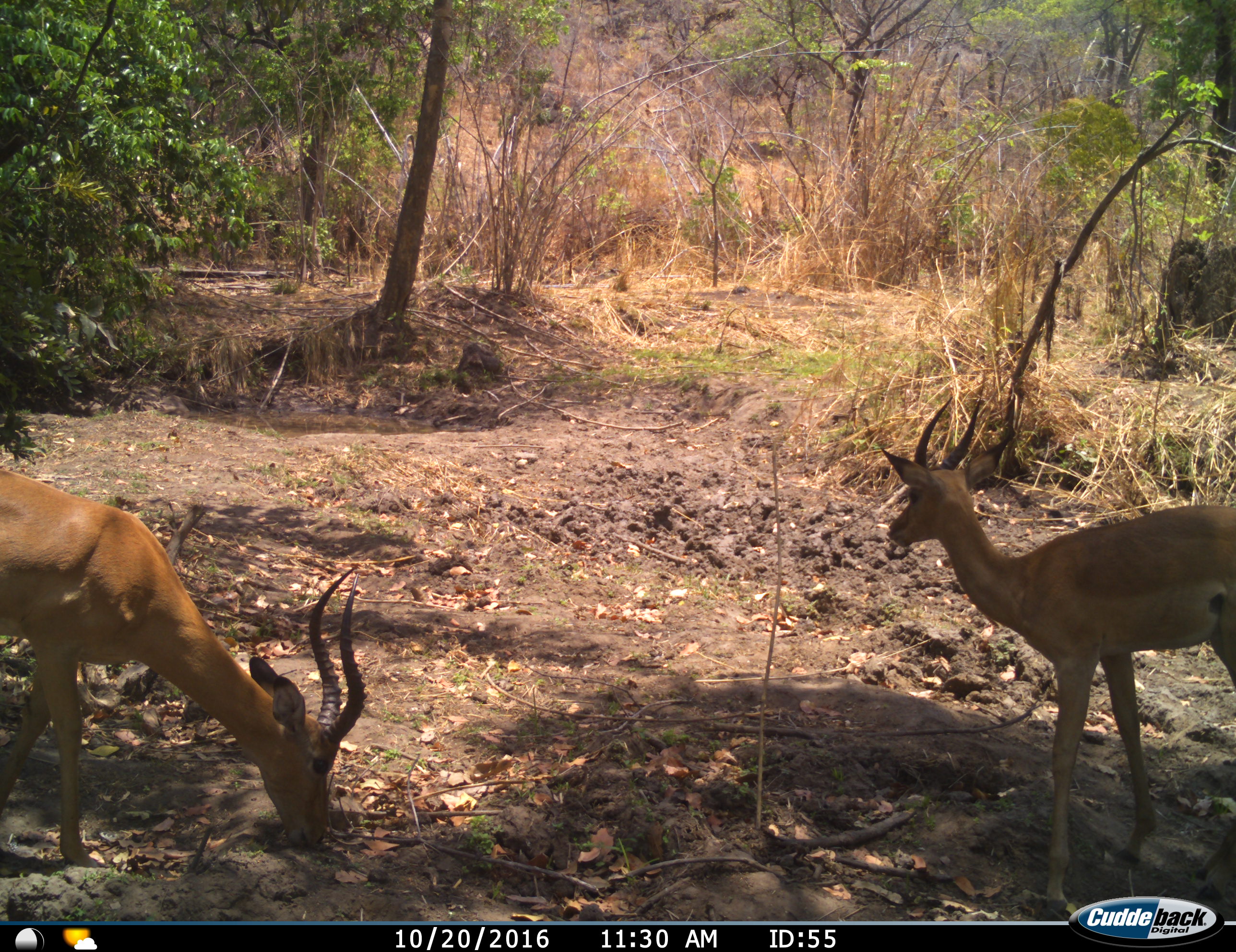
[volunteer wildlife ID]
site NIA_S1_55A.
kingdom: Animalia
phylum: Chordata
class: Mammalia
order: Artiodactyla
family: Bovidae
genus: Aepyceros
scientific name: Aepyceros melampus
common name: impala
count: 2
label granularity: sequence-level